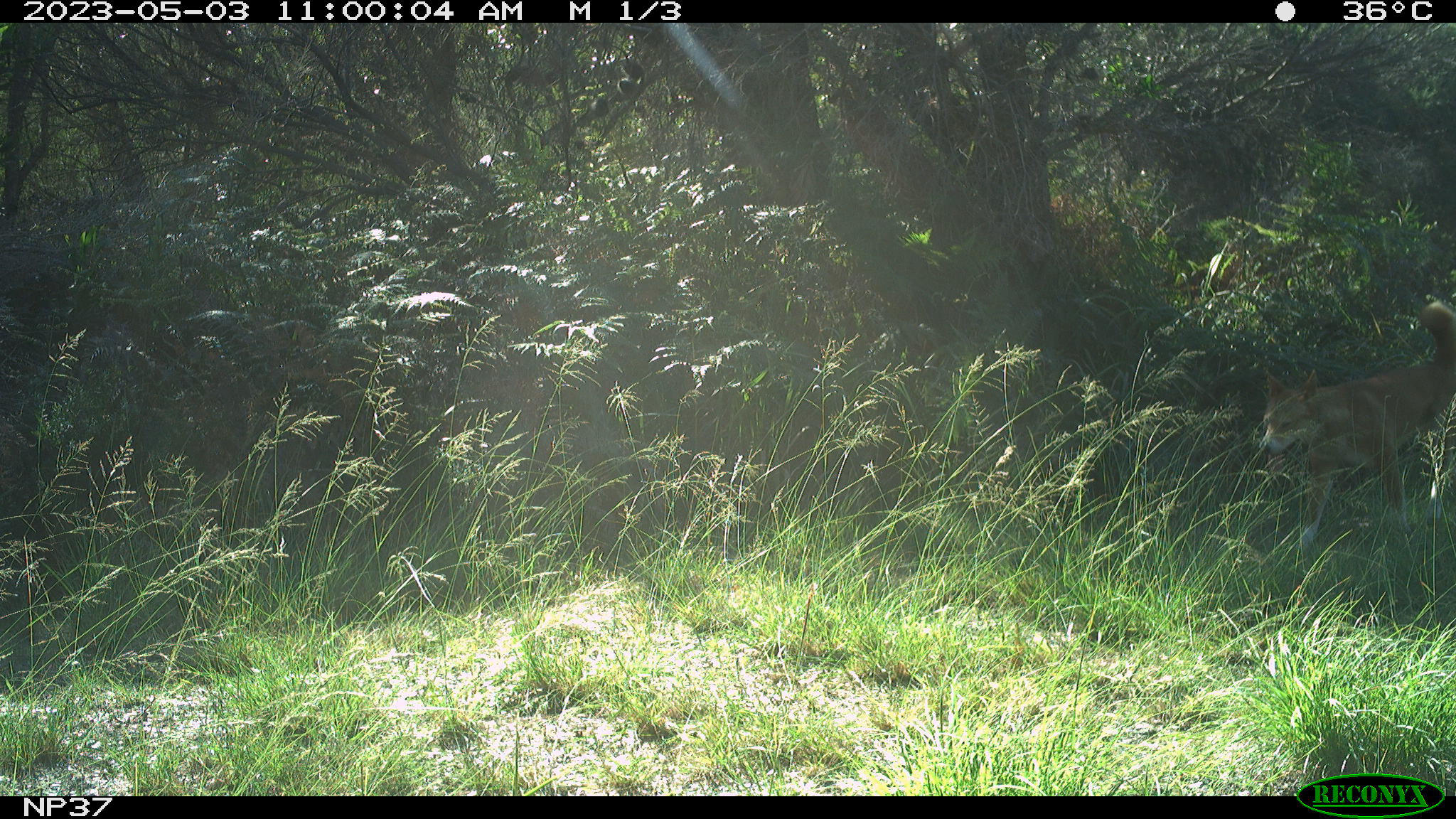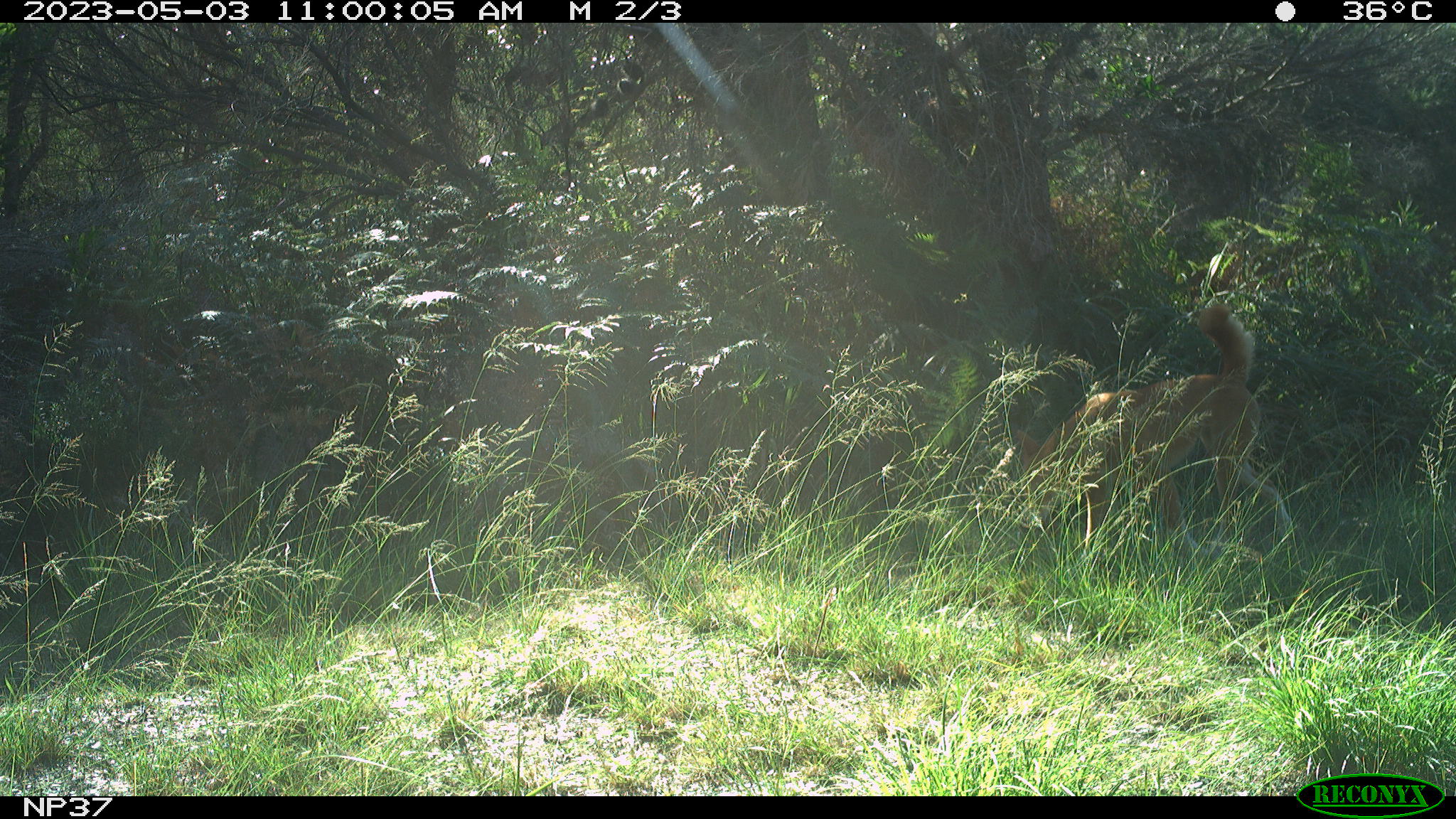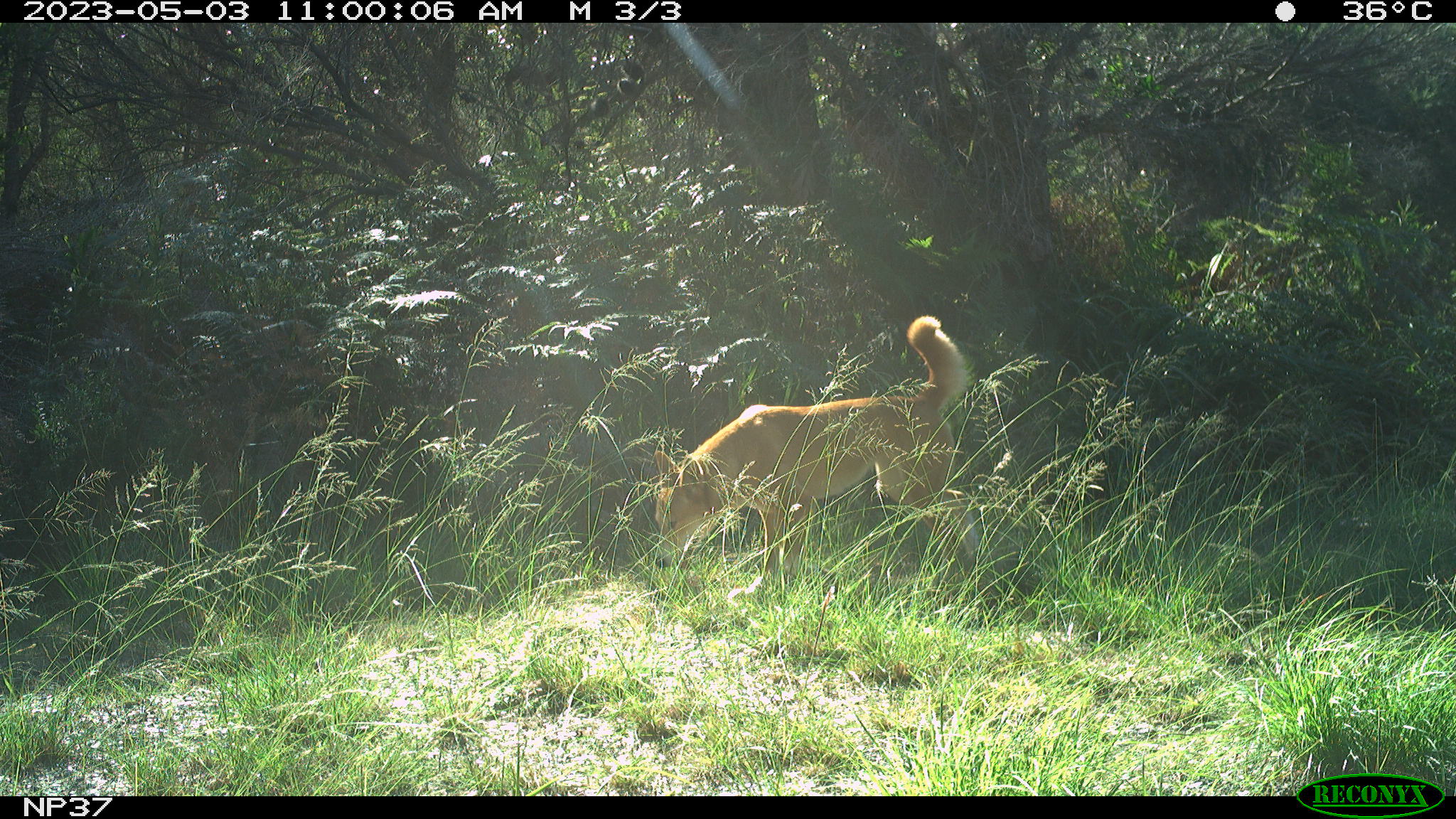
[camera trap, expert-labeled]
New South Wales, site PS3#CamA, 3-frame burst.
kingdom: Animalia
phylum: Chordata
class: Mammalia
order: Carnivora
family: Canidae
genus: Canis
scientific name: Canis familiaris dingo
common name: dingo